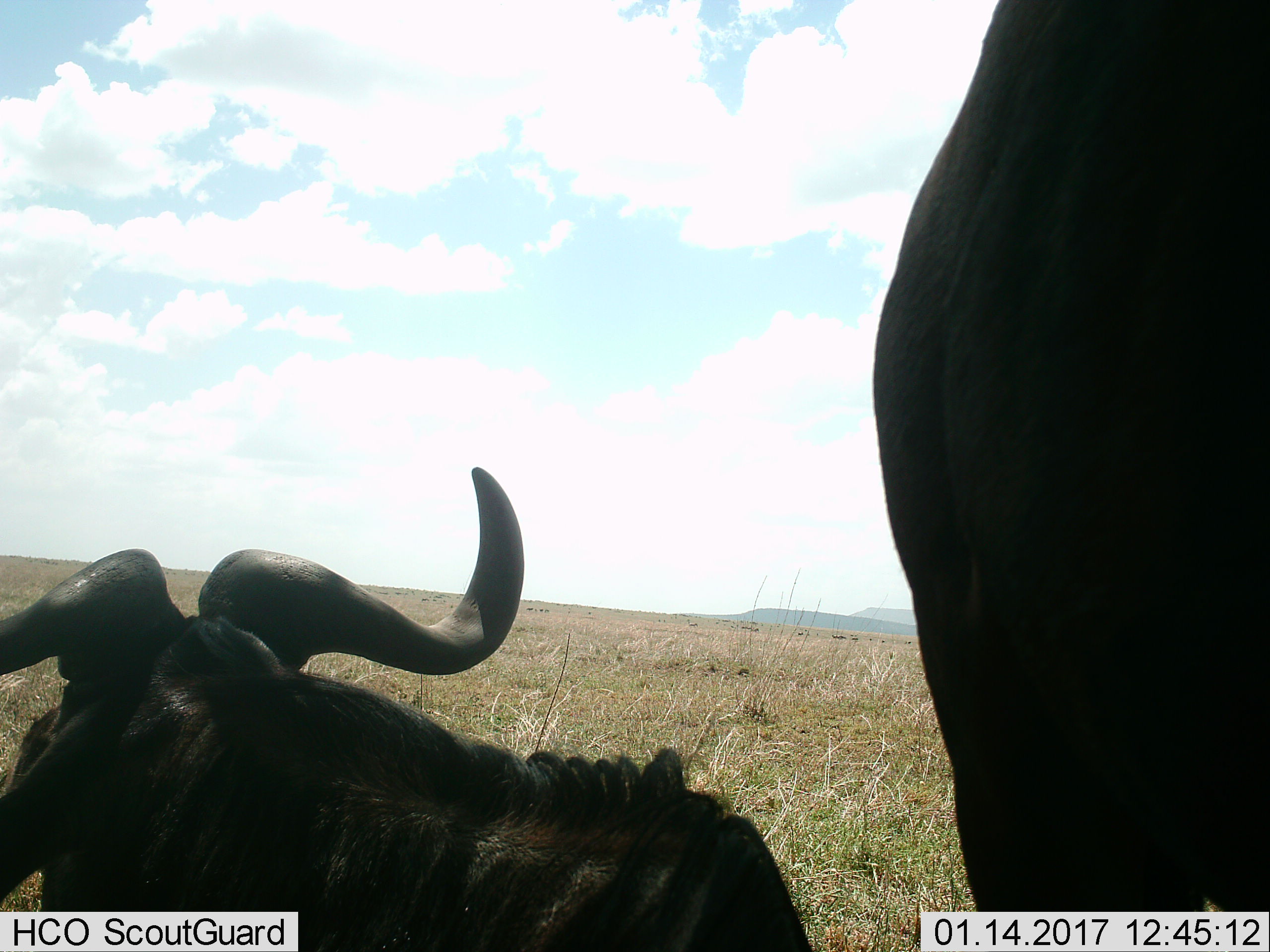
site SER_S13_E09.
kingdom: Animalia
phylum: Chordata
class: Mammalia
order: Artiodactyla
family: Bovidae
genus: Connochaetes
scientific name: Connochaetes taurinus taurinus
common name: blue wildebeest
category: wildebeestblue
Wildebeestblue (blue wildebeest) (Connochaetes taurinus taurinus), count 2. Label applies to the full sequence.